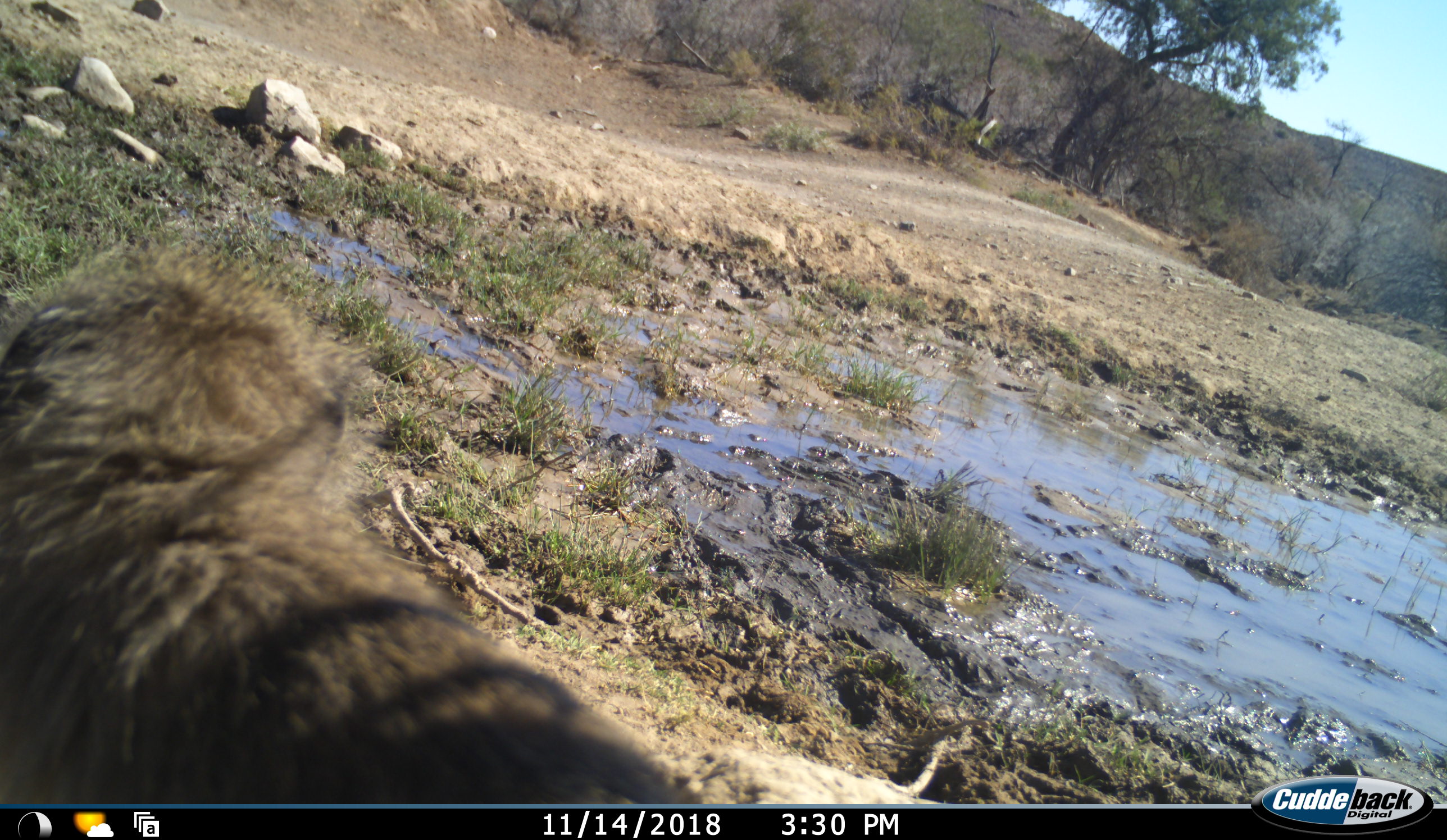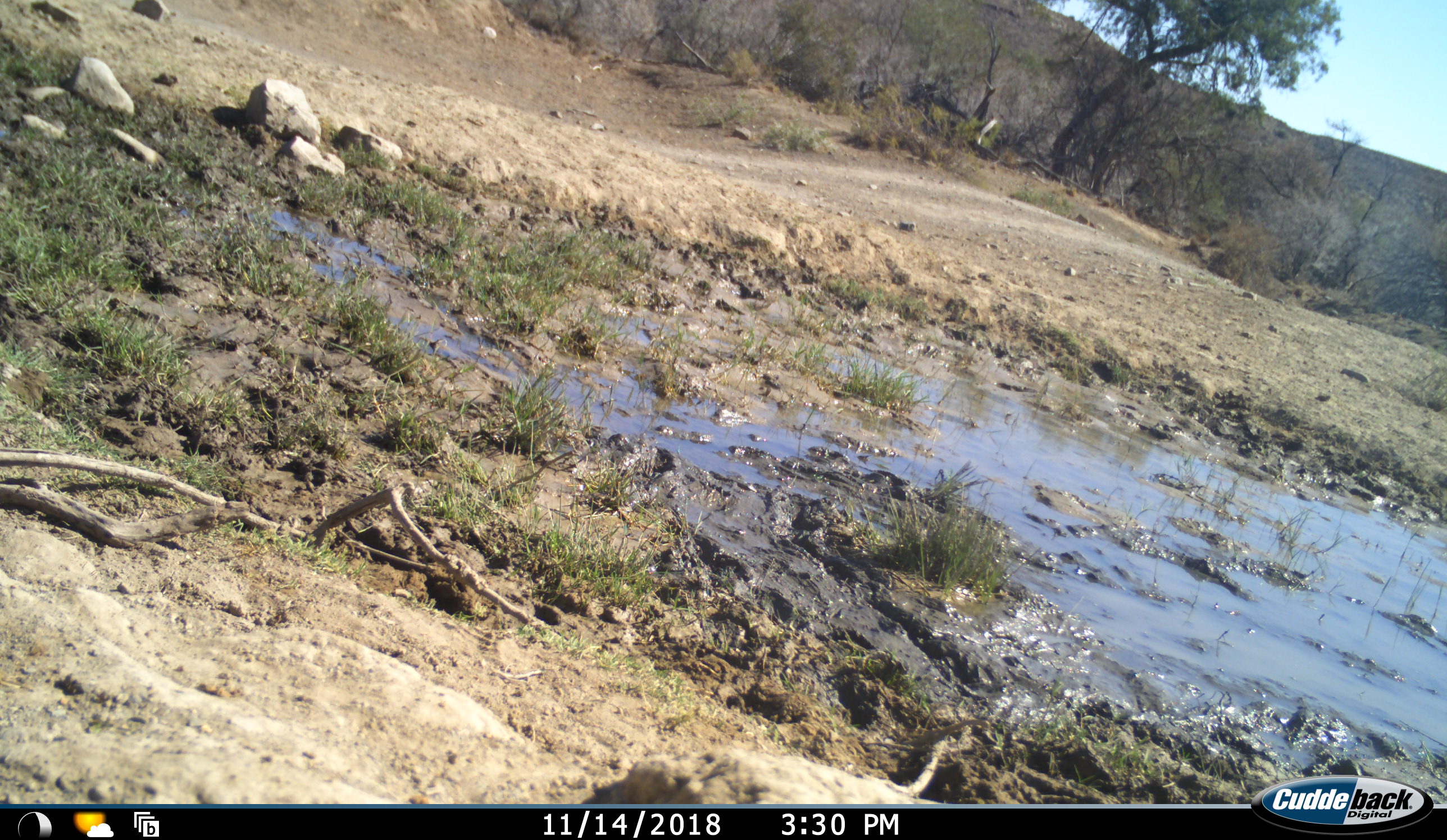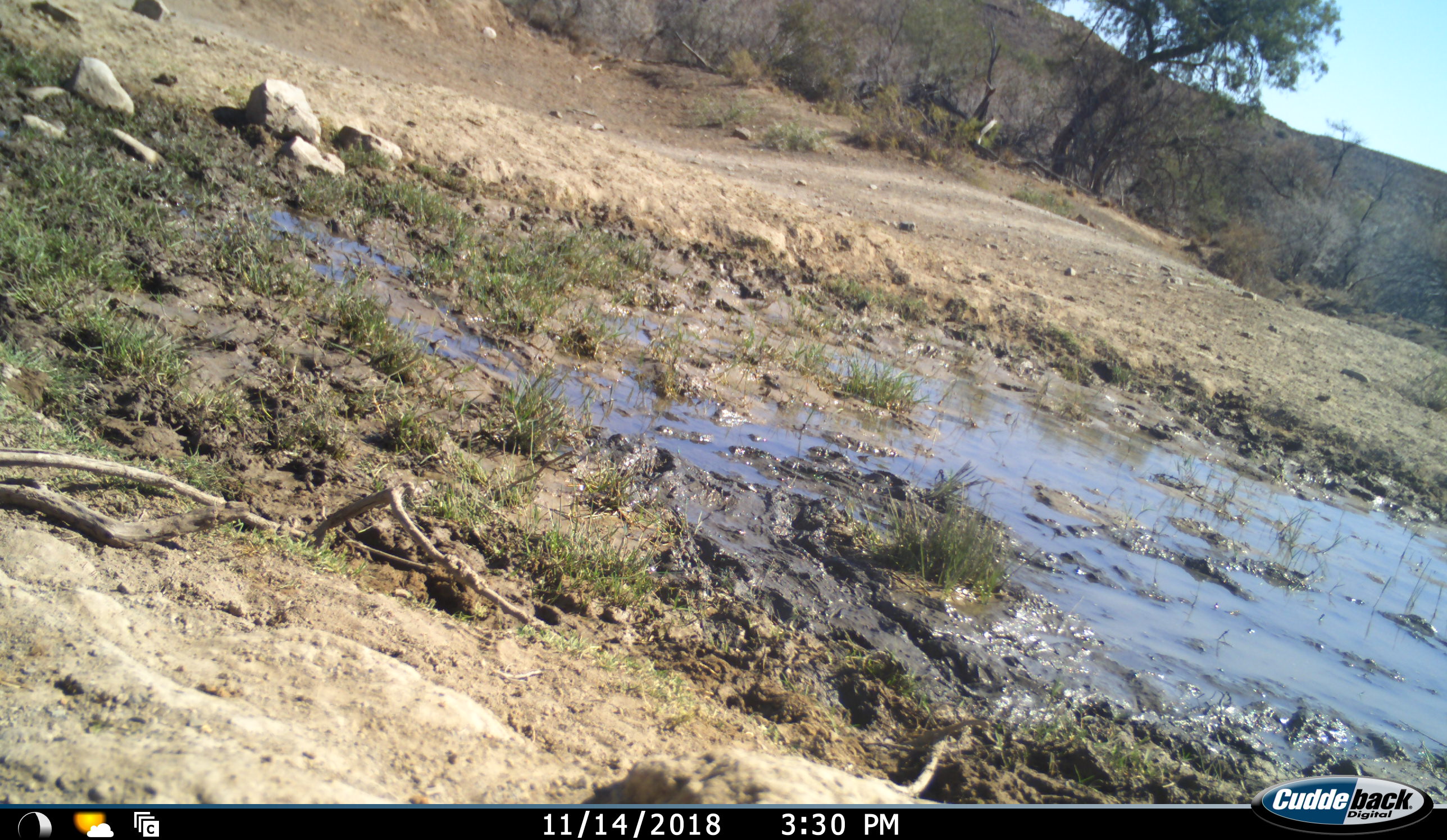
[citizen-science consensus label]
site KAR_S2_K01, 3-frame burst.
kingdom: Animalia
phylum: Chordata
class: Mammalia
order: Primates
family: Cercopithecidae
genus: Papio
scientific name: Papio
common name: baboon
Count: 1.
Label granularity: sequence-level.